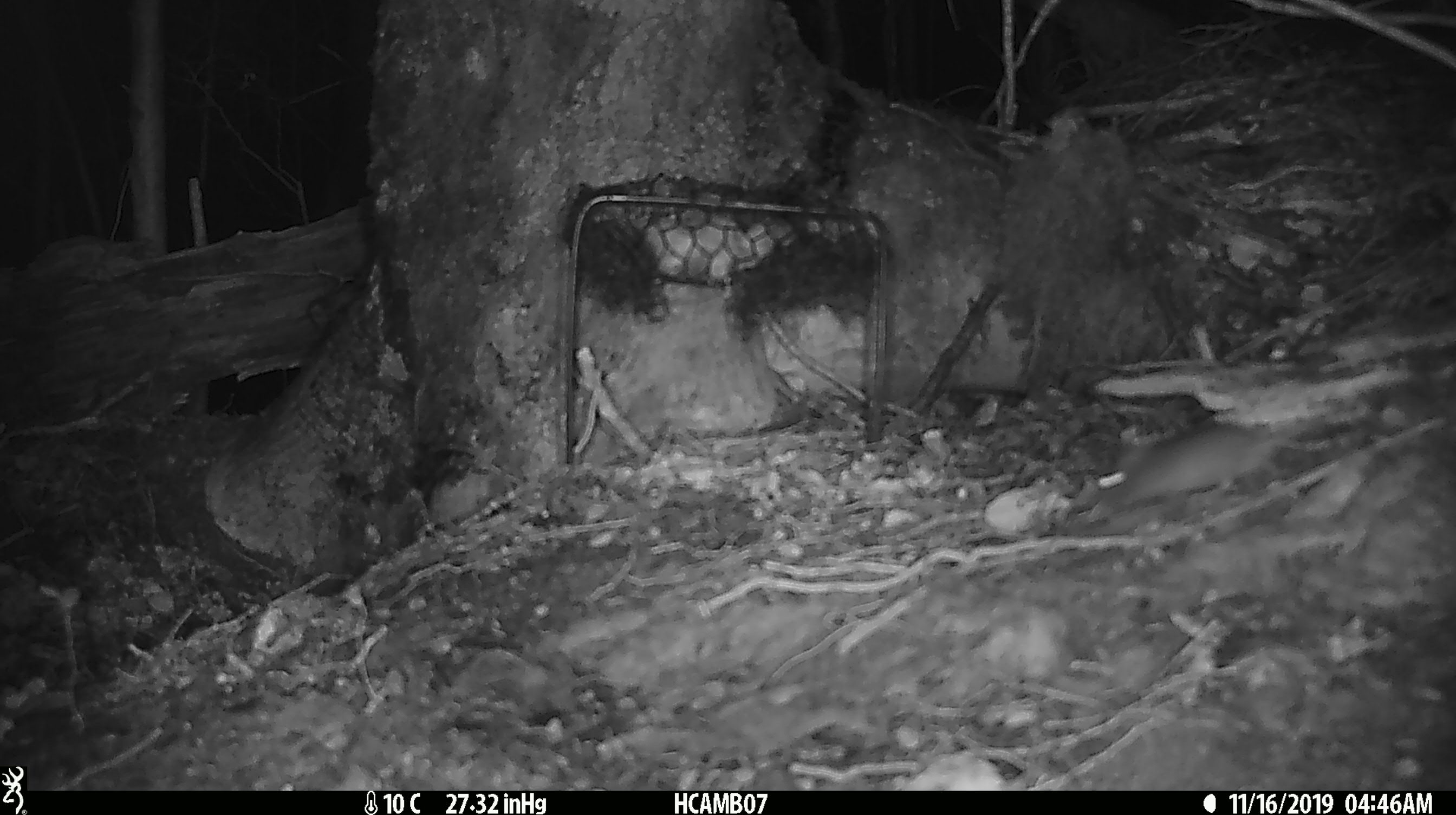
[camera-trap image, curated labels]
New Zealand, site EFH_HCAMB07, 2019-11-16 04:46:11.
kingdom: Animalia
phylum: Chordata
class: Mammalia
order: Rodentia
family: Muridae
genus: Mus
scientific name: Mus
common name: mouse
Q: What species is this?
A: Mouse (Mus).